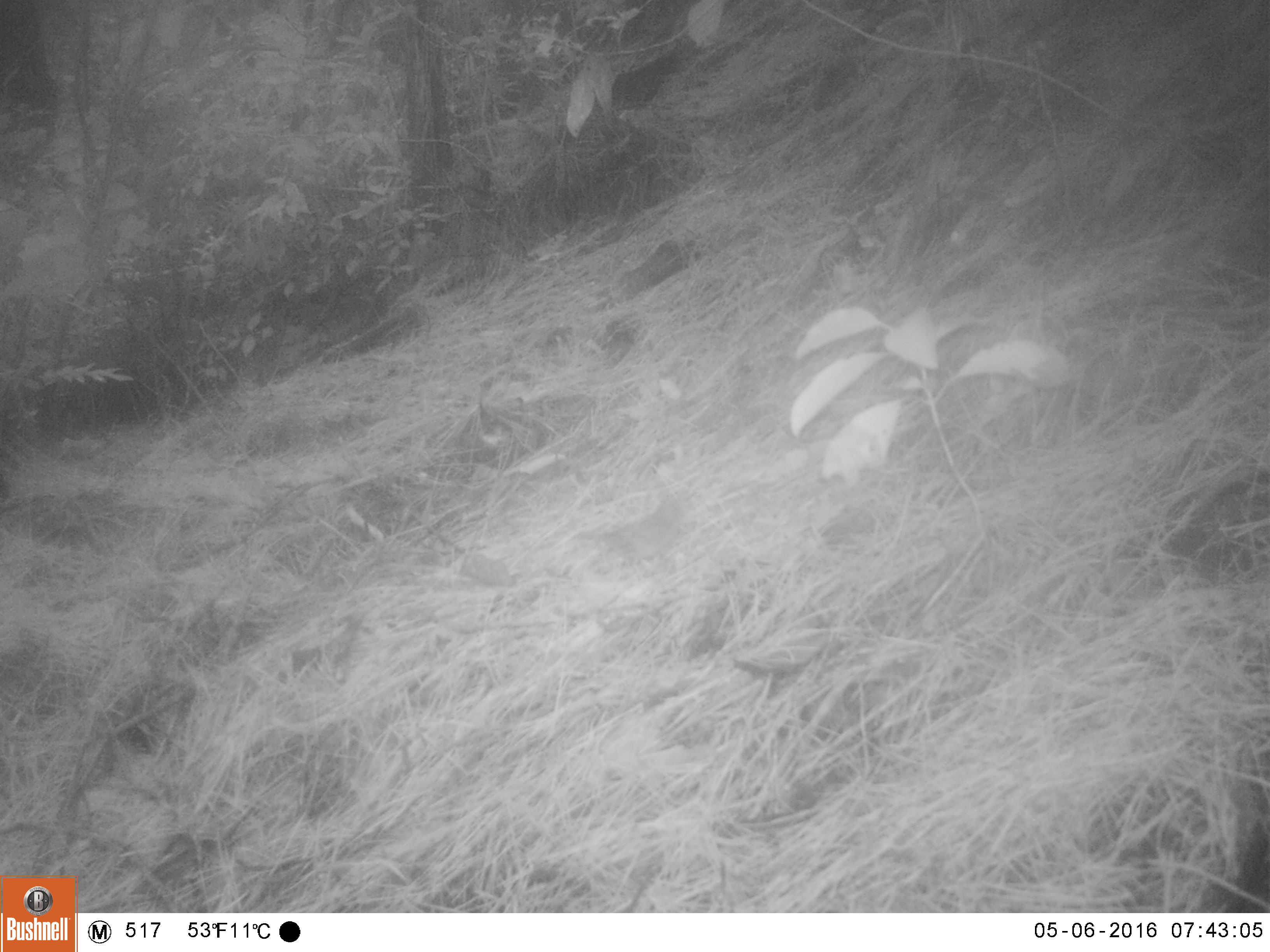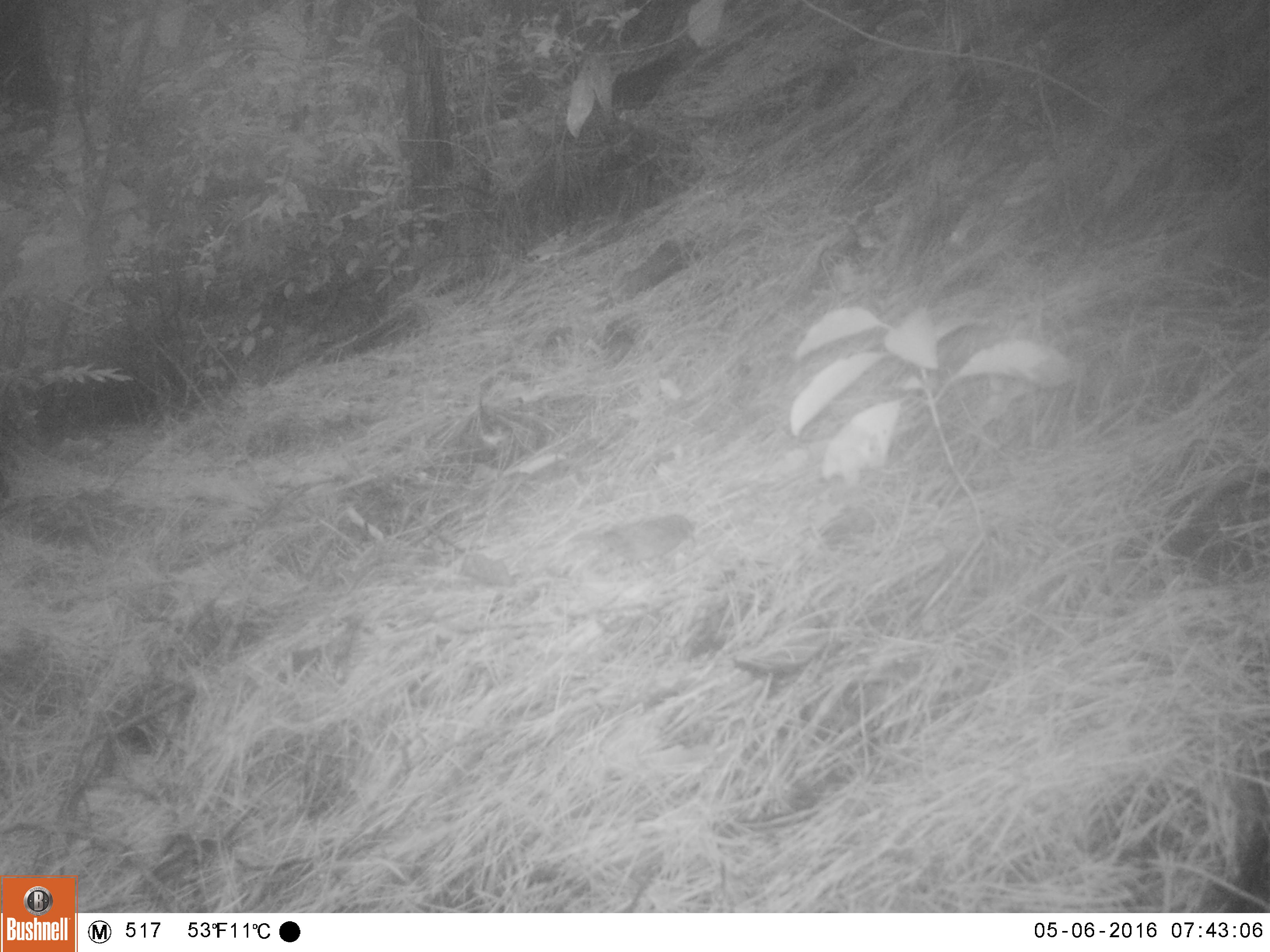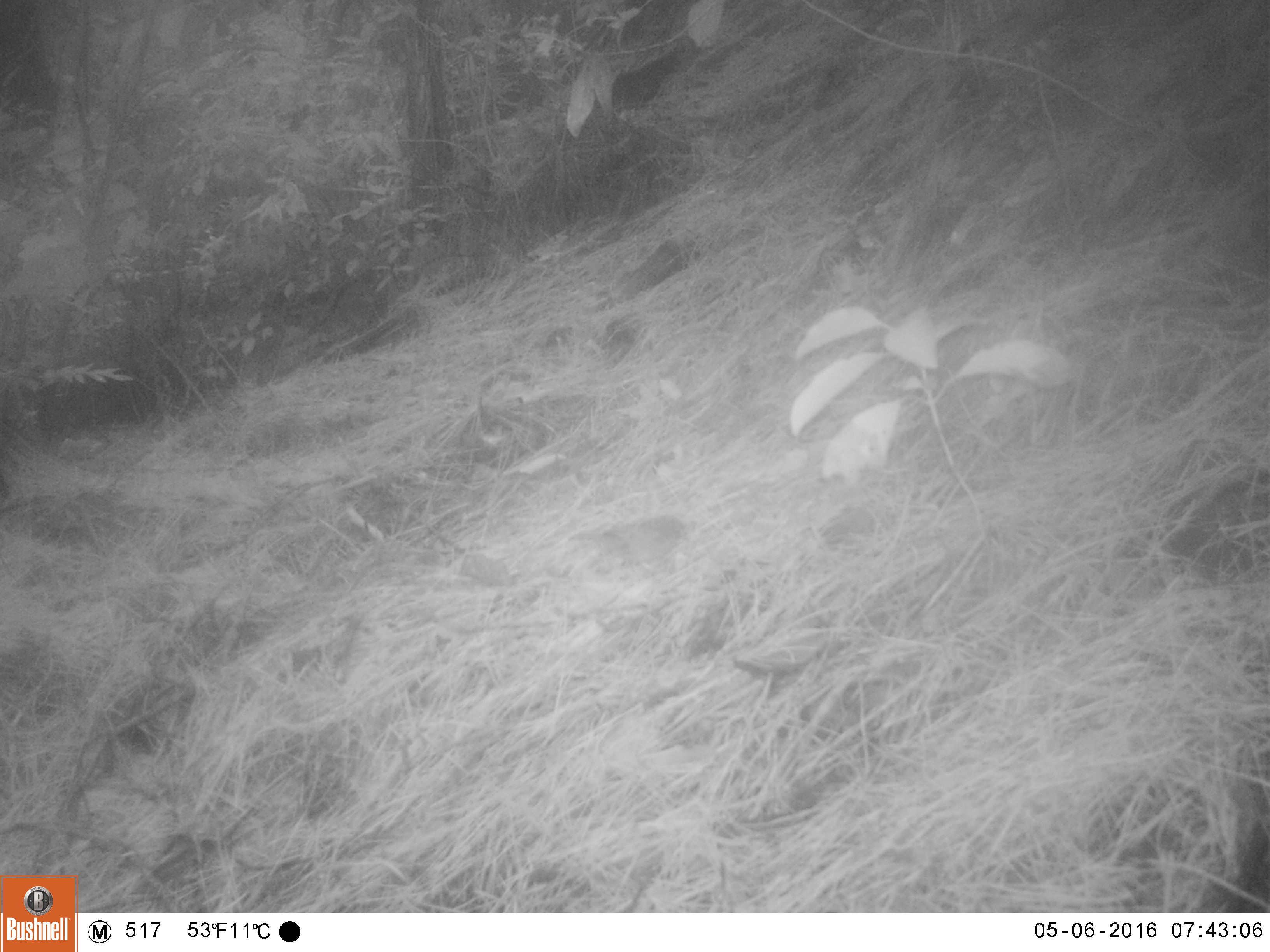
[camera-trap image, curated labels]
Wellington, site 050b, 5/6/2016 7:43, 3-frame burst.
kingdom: Animalia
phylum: Chordata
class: Aves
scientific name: Aves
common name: bird